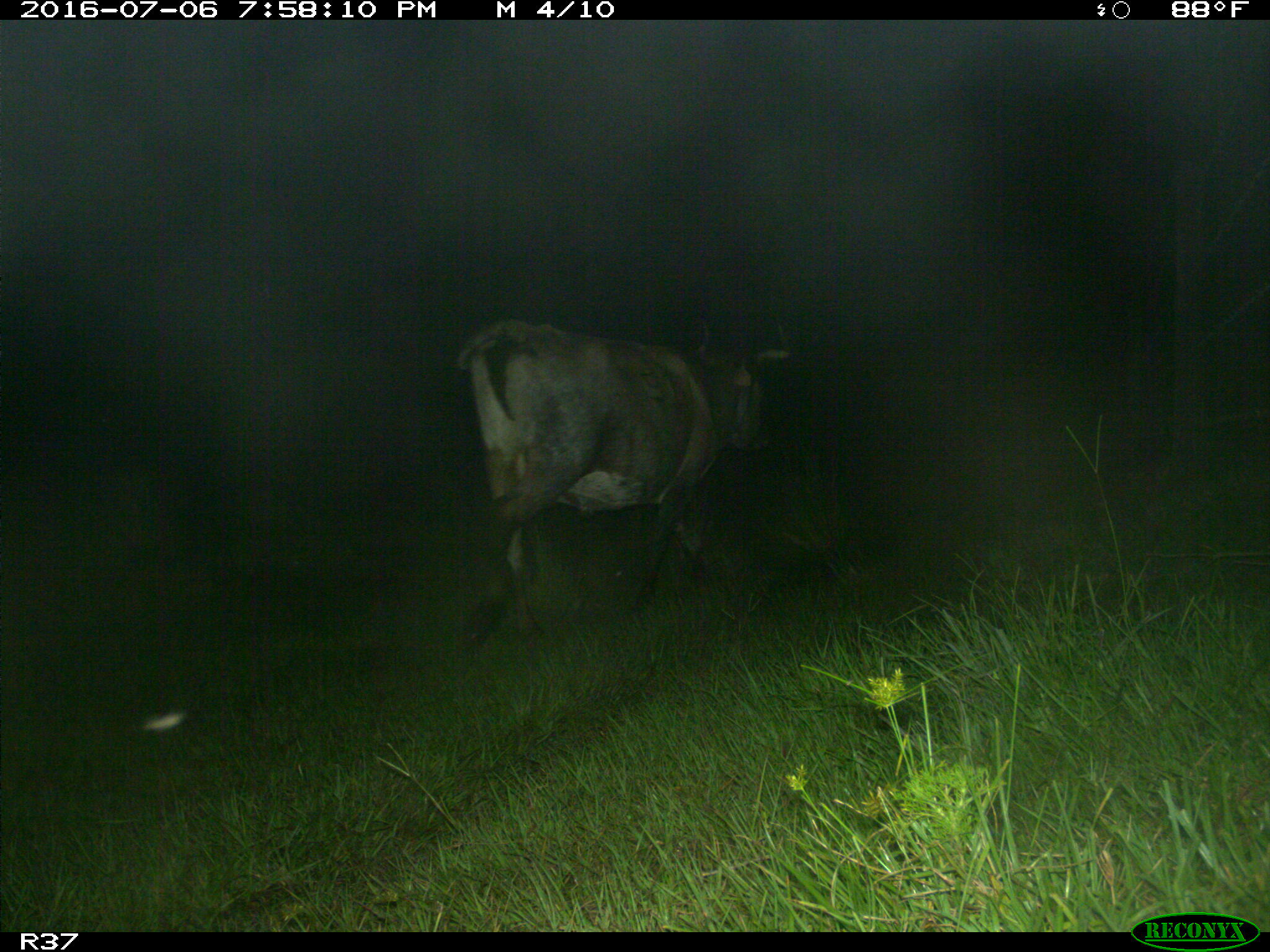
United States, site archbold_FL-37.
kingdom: Animalia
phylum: Chordata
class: Mammalia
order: Artiodactyla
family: Bovidae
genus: Bos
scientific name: Bos taurus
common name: domestic cow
Bos taurus (domestic cow).